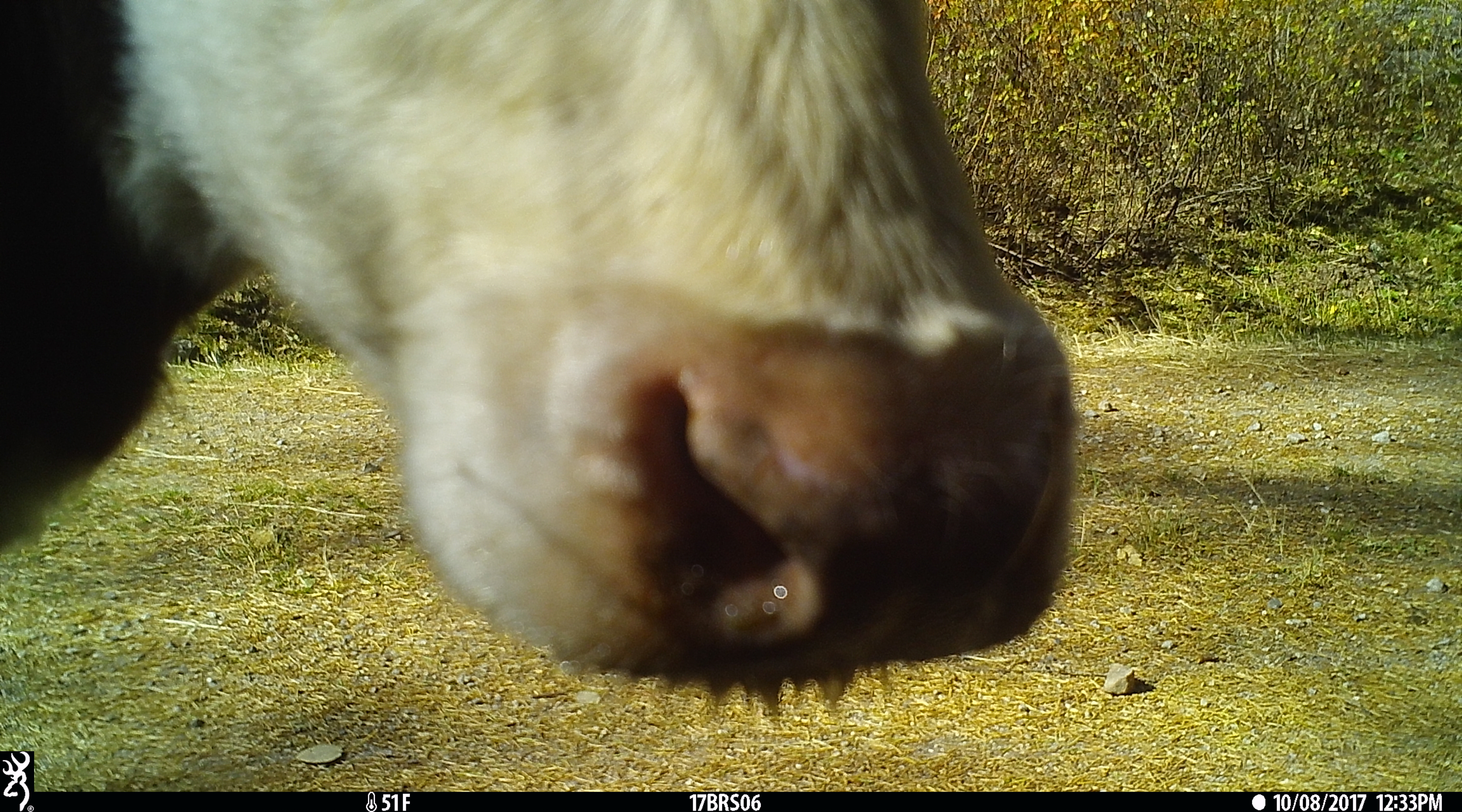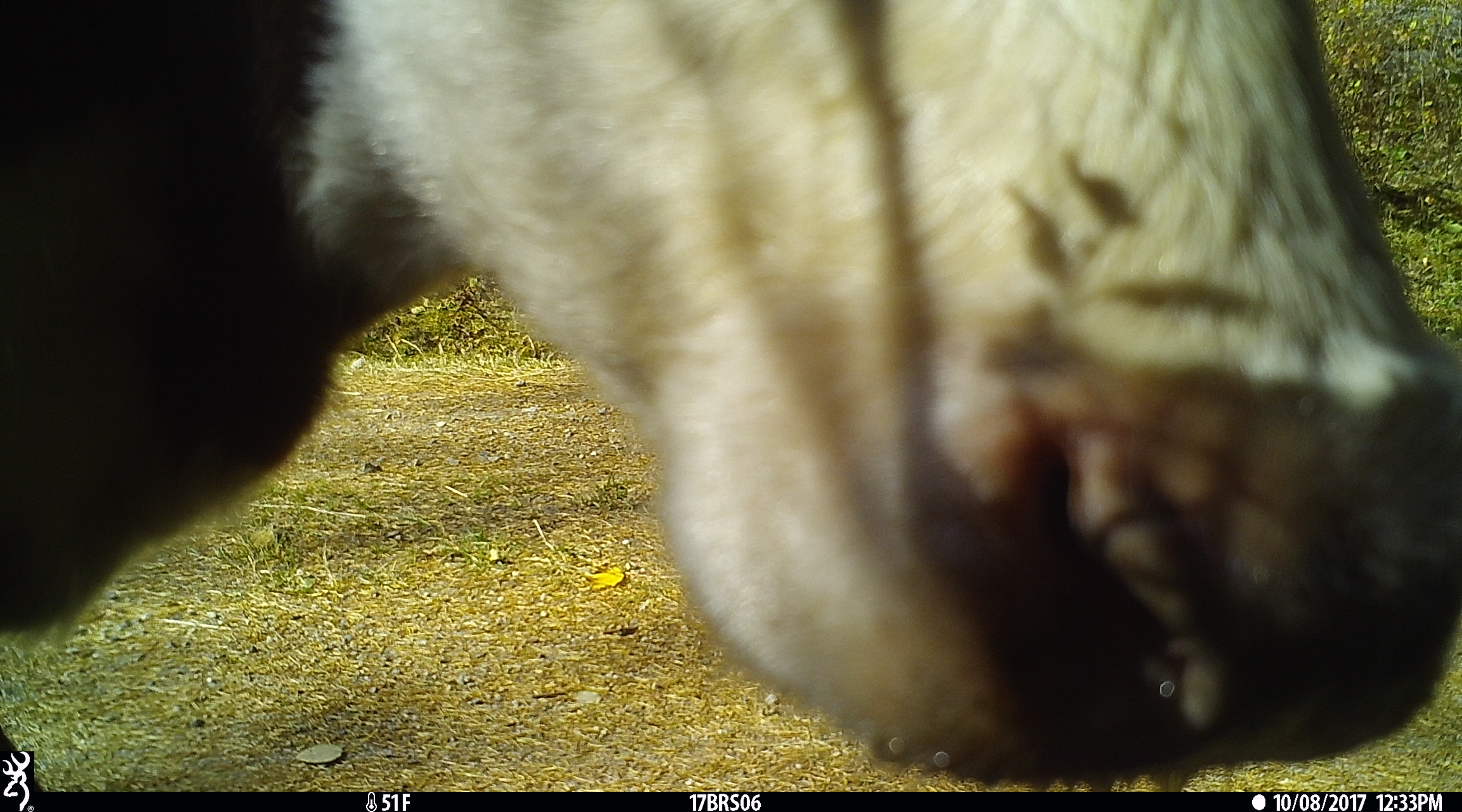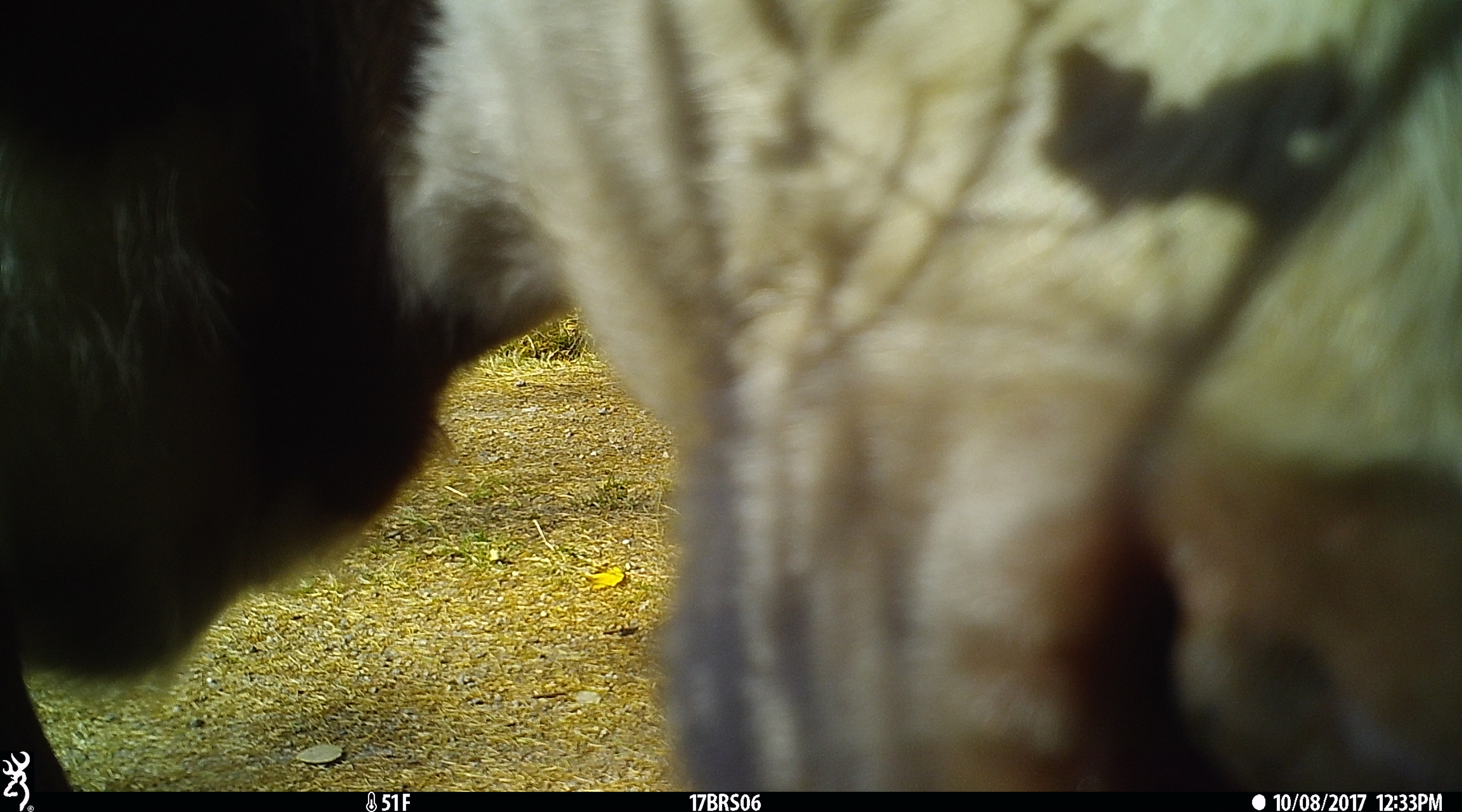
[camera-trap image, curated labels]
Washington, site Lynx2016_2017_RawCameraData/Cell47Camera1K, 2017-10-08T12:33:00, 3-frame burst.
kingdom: Animalia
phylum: Chordata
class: Mammalia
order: Artiodactyla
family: Bovidae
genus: Bos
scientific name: Bos taurus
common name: domestic cattle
Domestic cattle (Bos taurus). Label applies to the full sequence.